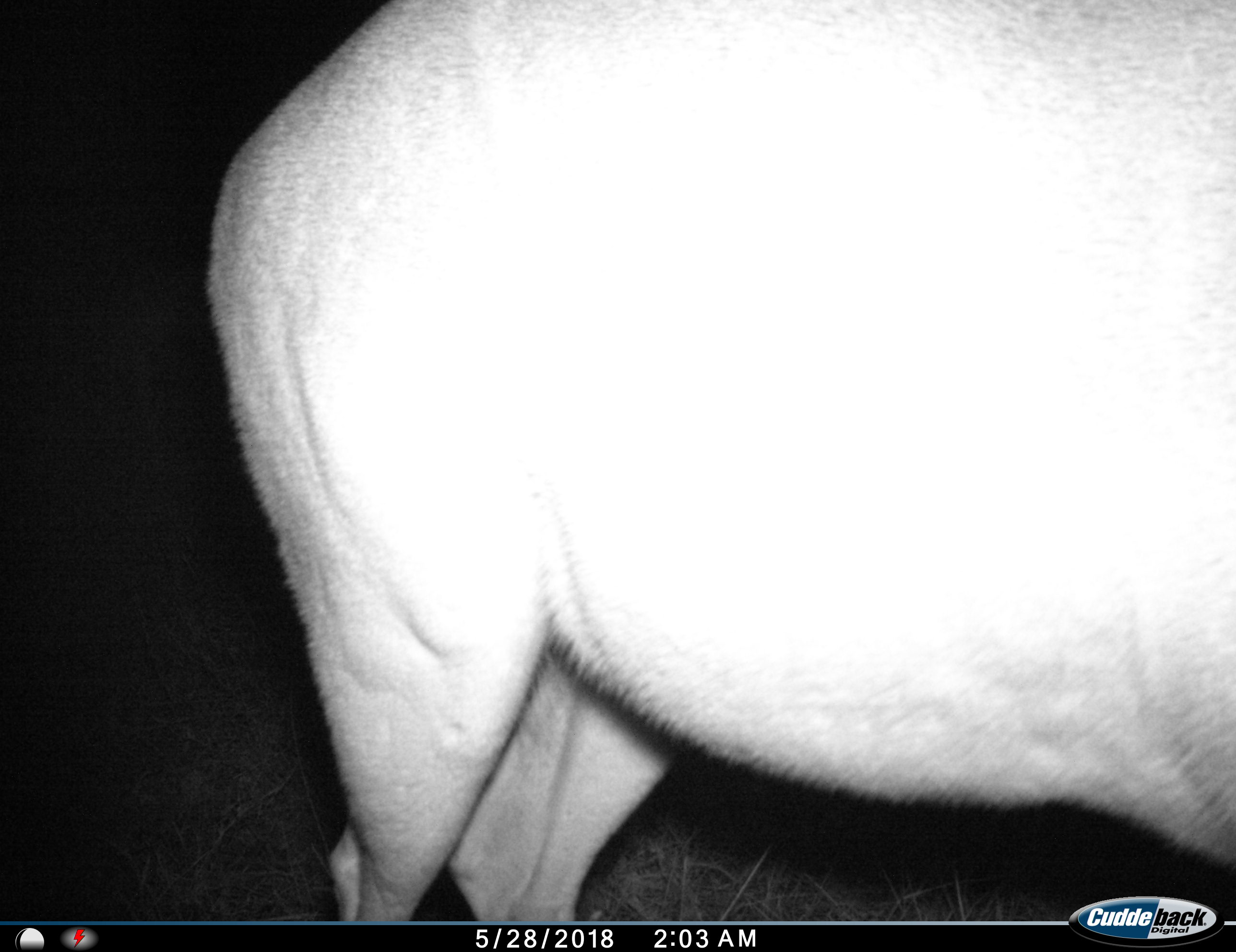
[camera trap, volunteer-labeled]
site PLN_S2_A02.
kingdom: Animalia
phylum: Chordata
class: Mammalia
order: Artiodactyla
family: Bovidae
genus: Aepyceros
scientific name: Aepyceros melampus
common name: impala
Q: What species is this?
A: Impala (Aepyceros melampus).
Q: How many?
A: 1.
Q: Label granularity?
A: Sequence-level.